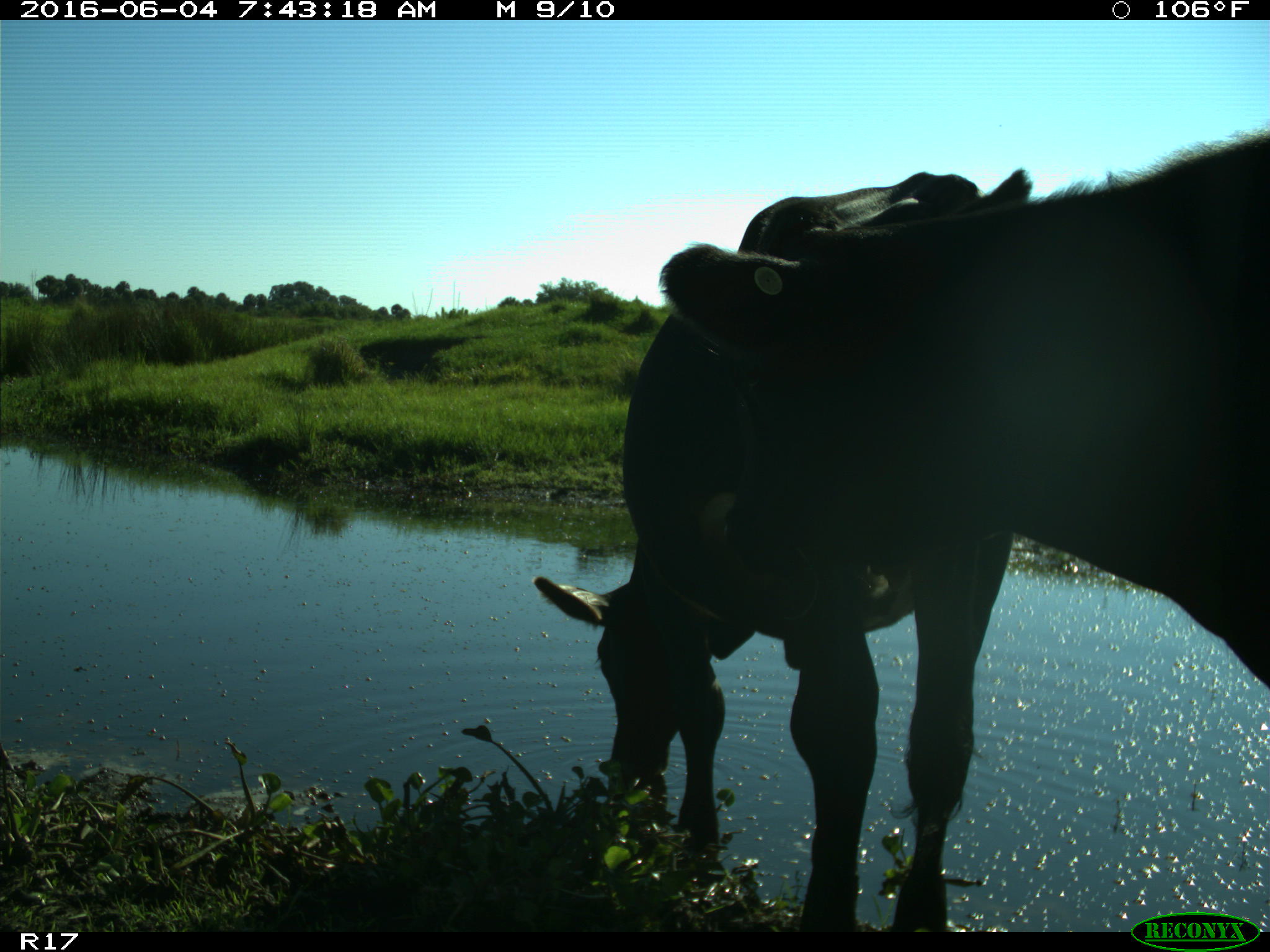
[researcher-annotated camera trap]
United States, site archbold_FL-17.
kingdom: Animalia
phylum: Chordata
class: Mammalia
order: Artiodactyla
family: Bovidae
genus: Bos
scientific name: Bos taurus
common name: domestic cow